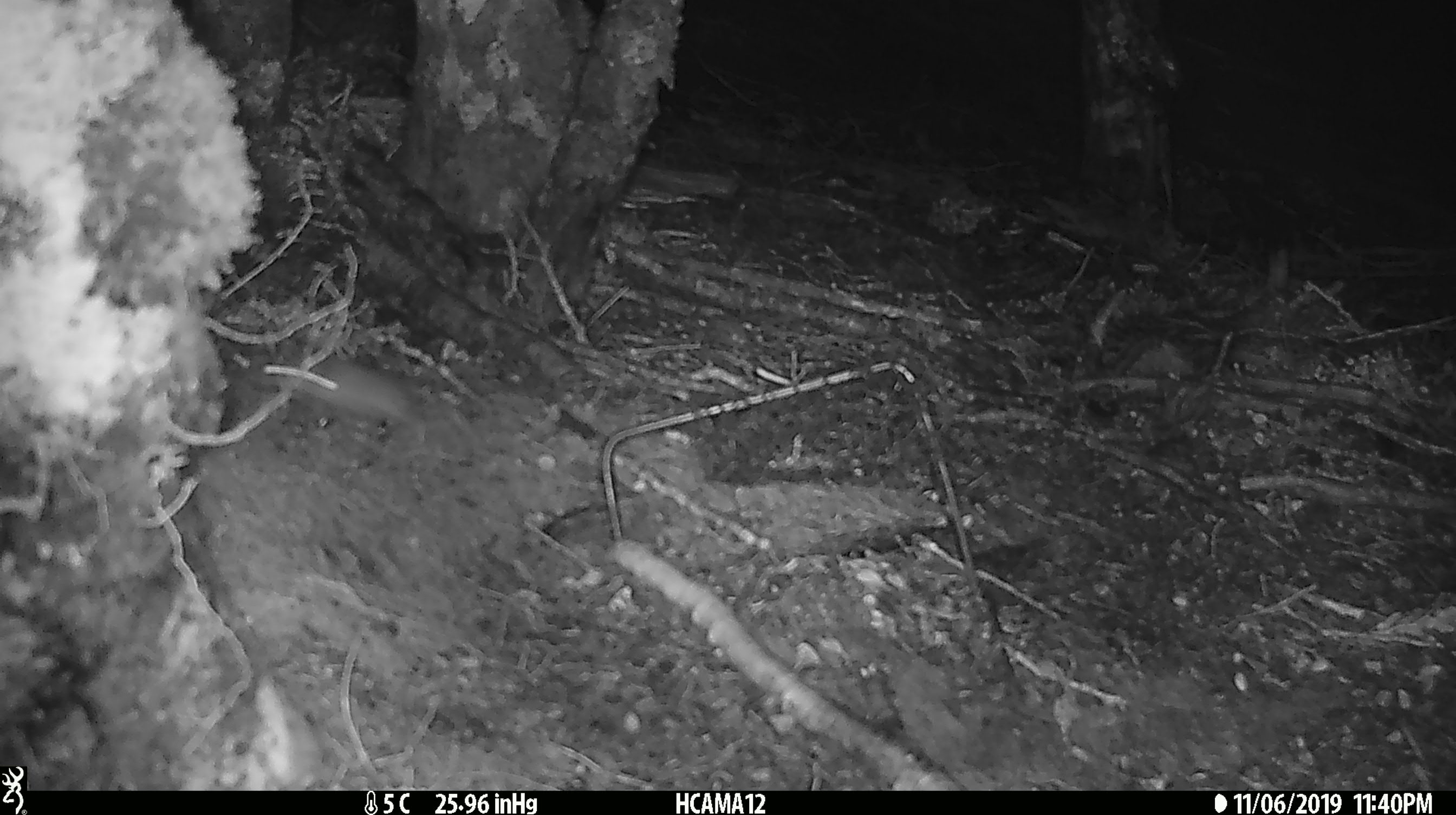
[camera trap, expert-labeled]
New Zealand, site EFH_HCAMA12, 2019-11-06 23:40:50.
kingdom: Animalia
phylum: Chordata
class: Mammalia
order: Rodentia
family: Muridae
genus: Mus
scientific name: Mus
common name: mouse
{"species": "mouse (Mus)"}